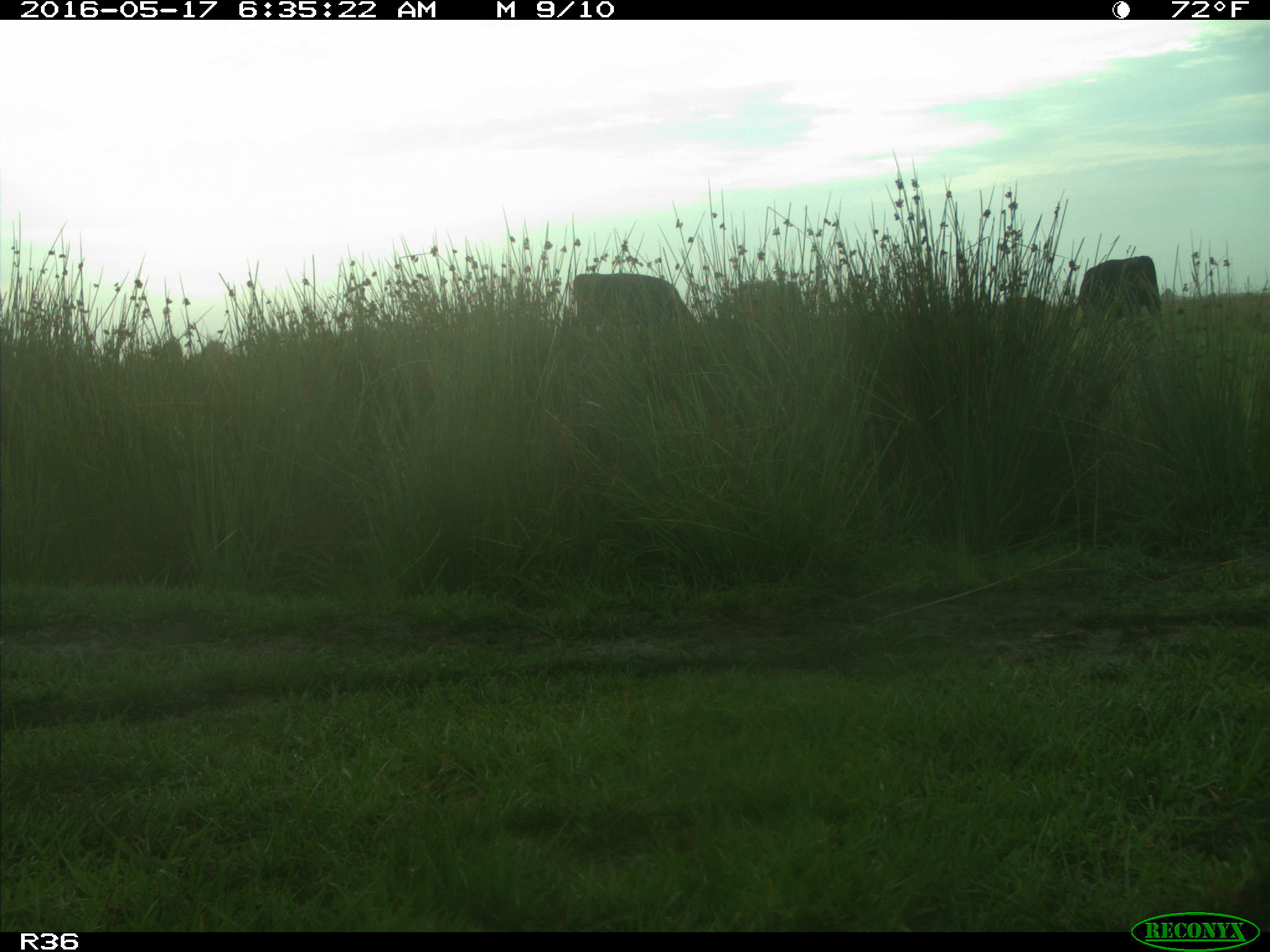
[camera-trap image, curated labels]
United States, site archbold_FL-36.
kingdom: Animalia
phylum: Chordata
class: Mammalia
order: Artiodactyla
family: Bovidae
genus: Bos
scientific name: Bos taurus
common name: domestic cow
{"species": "Bos taurus (domestic cow)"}